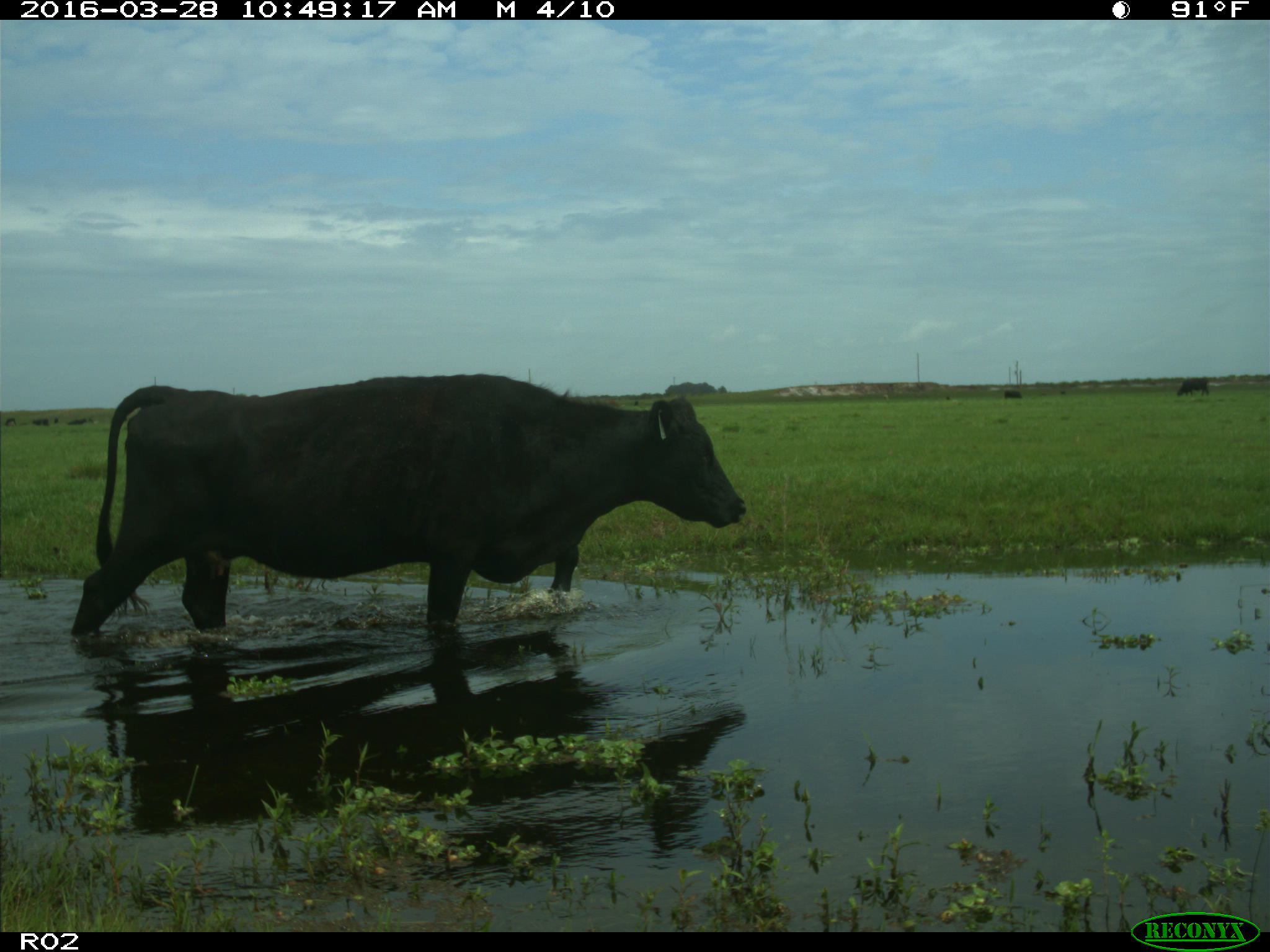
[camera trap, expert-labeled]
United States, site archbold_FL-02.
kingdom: Animalia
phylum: Chordata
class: Mammalia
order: Artiodactyla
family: Bovidae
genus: Bos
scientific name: Bos taurus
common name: domestic cow